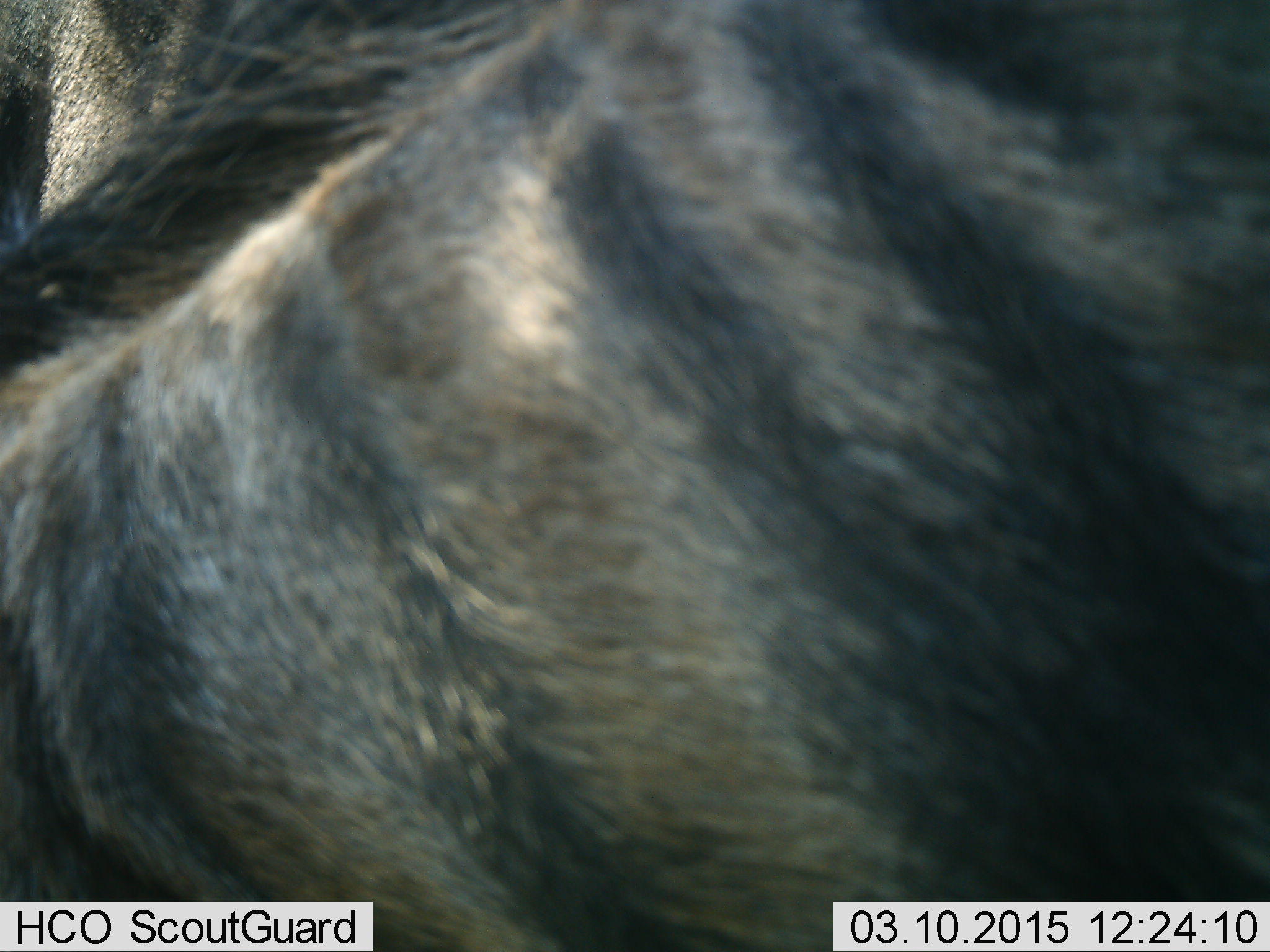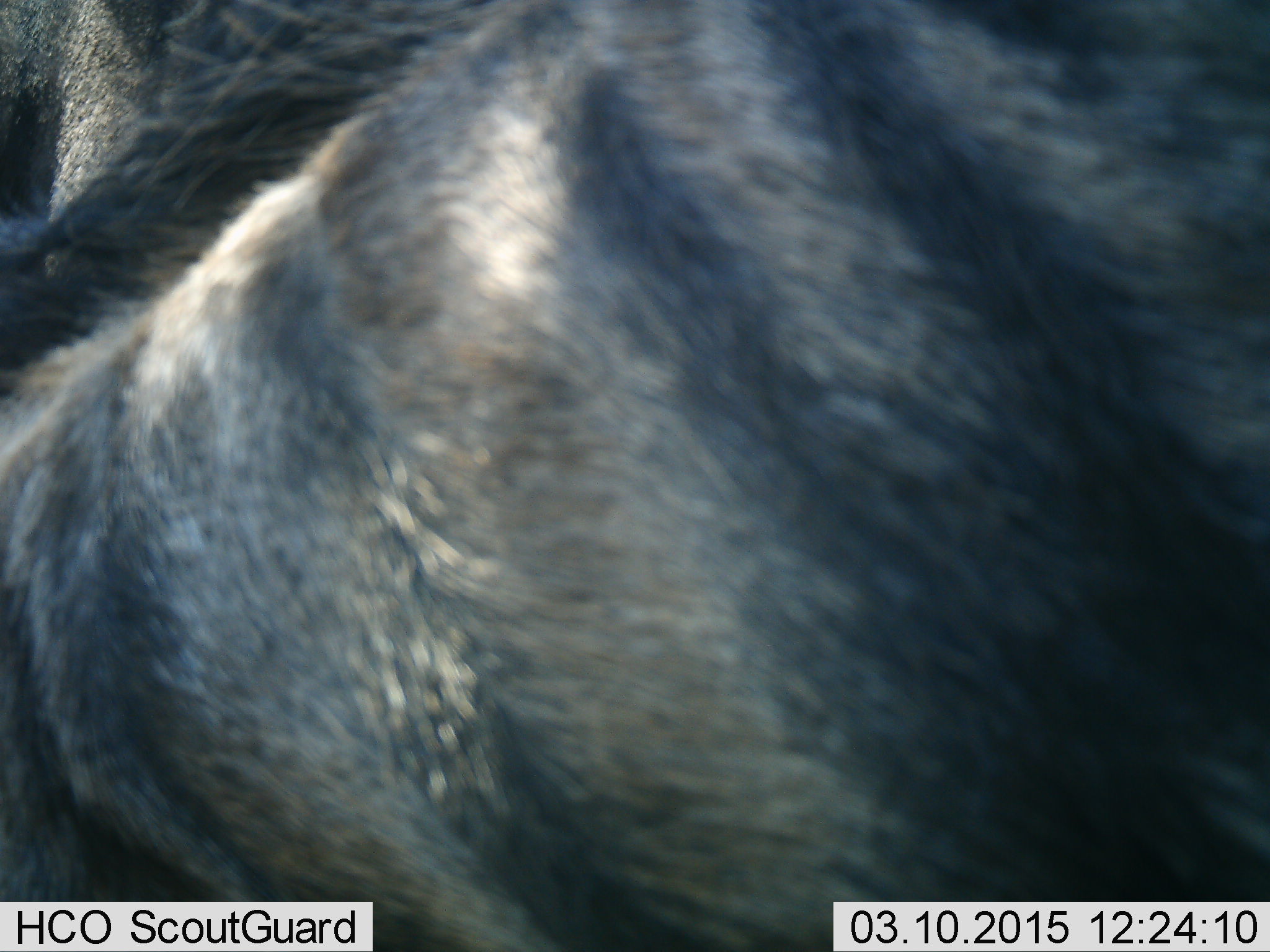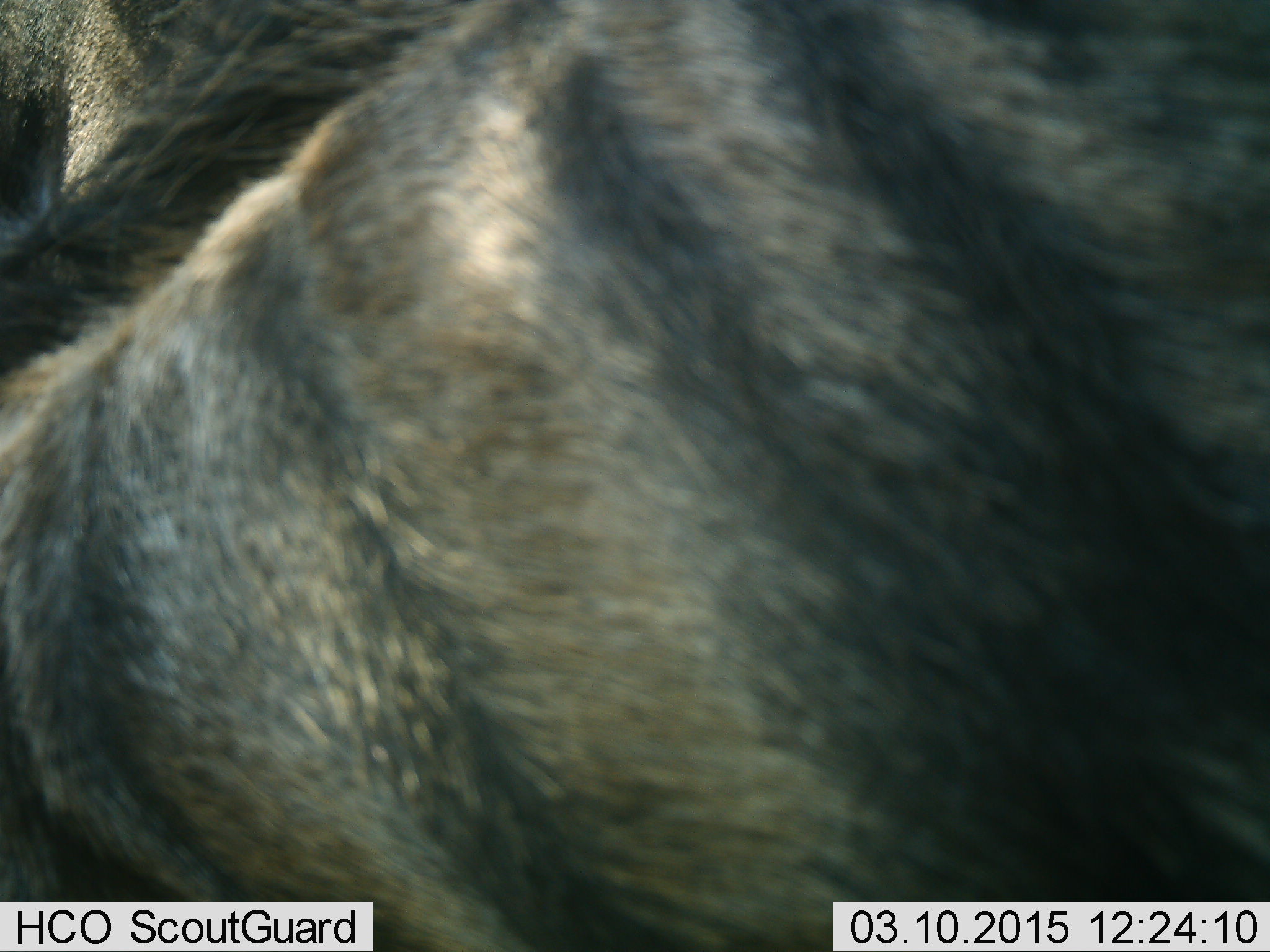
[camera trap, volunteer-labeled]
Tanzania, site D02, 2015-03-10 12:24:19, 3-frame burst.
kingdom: Animalia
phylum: Chordata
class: Mammalia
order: Artiodactyla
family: Bovidae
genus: Connochaetes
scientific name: Connochaetes taurinus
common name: blue wildebeest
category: wildebeest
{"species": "wildebeest (blue wildebeest) (Connochaetes taurinus)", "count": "2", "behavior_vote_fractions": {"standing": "90%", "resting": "0%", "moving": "0%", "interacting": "0%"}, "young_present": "0%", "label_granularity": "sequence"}